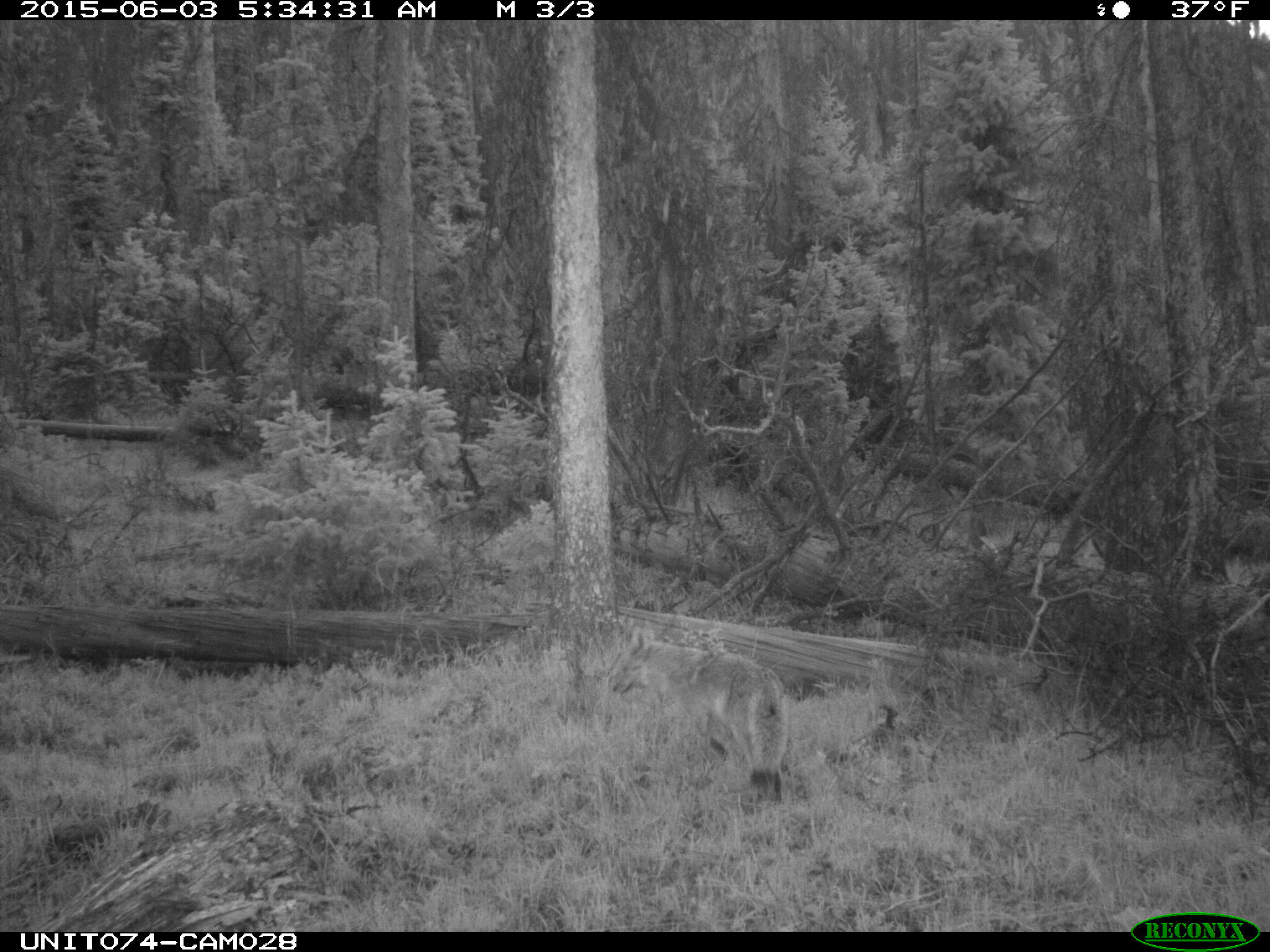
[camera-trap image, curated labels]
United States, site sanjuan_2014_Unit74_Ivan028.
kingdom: Animalia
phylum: Chordata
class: Mammalia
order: Carnivora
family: Canidae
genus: Canis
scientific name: Canis latrans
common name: coyote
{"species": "Canis latrans (coyote)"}